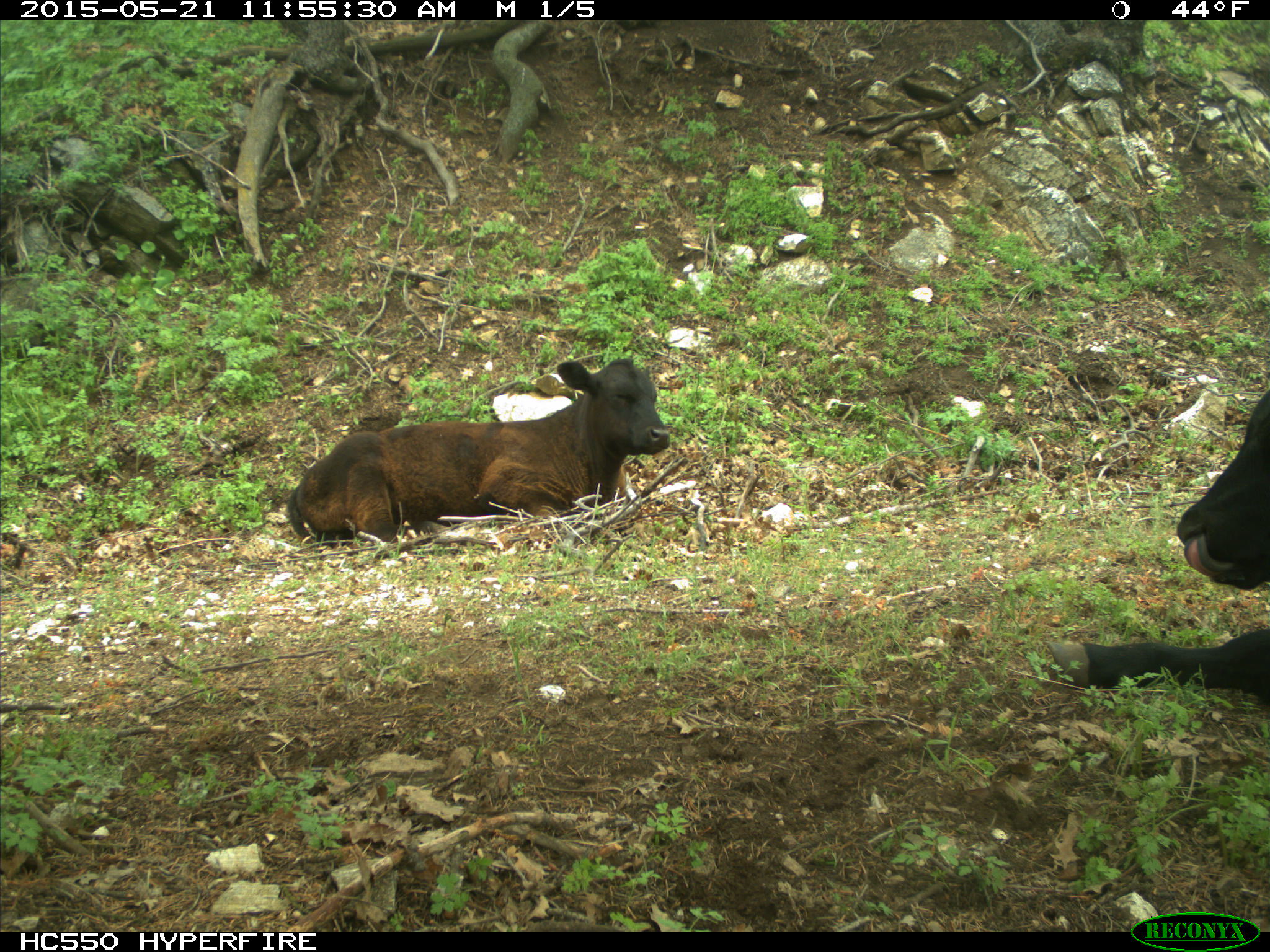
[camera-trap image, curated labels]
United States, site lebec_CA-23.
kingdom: Animalia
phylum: Chordata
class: Mammalia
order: Artiodactyla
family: Bovidae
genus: Bos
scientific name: Bos taurus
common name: domestic cow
Bos taurus (domestic cow).